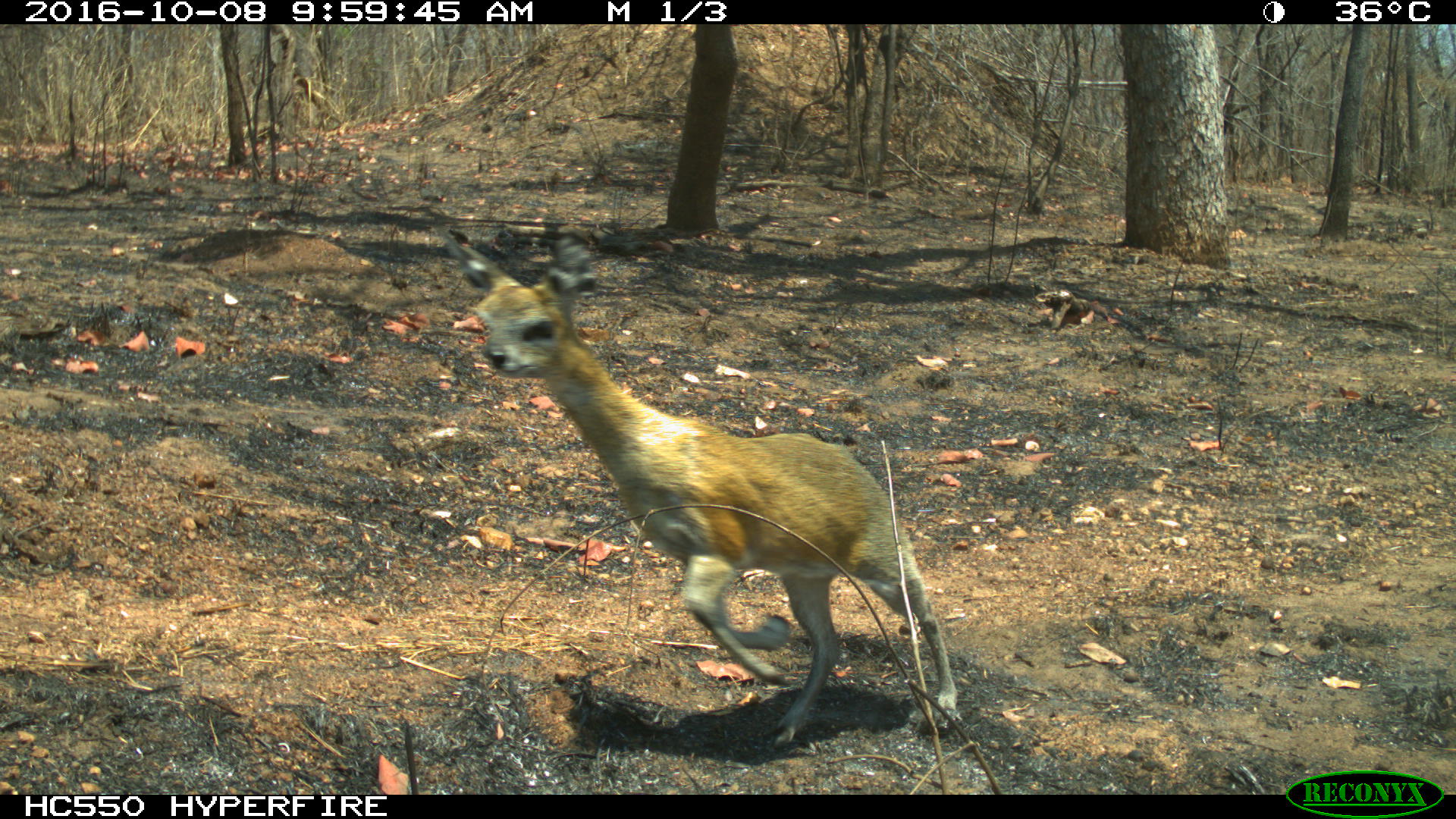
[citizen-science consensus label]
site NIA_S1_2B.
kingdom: Animalia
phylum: Chordata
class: Mammalia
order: Artiodactyla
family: Bovidae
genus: Madoqua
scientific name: Madoqua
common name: dik-dik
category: dikdik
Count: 1.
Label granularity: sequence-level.